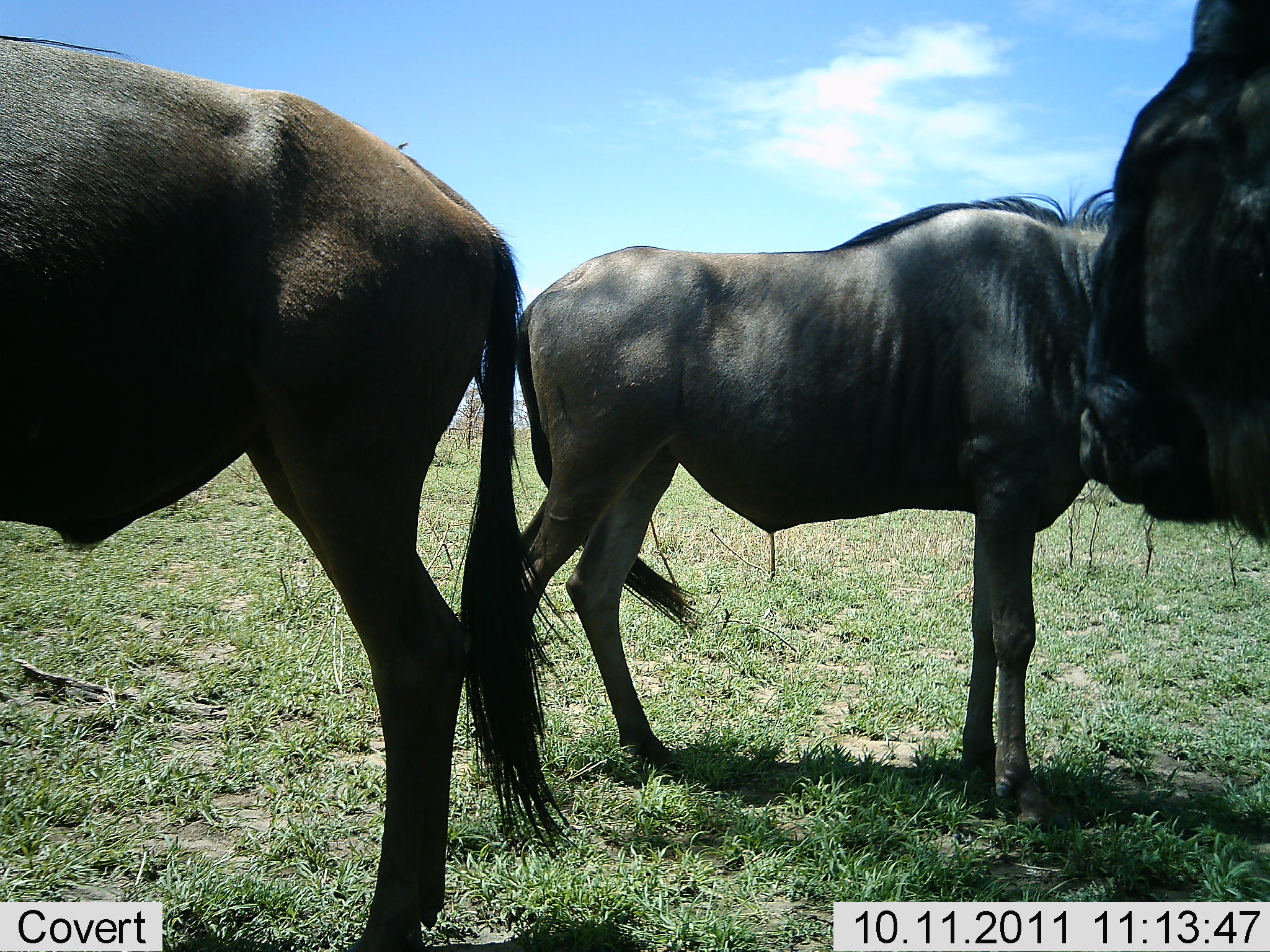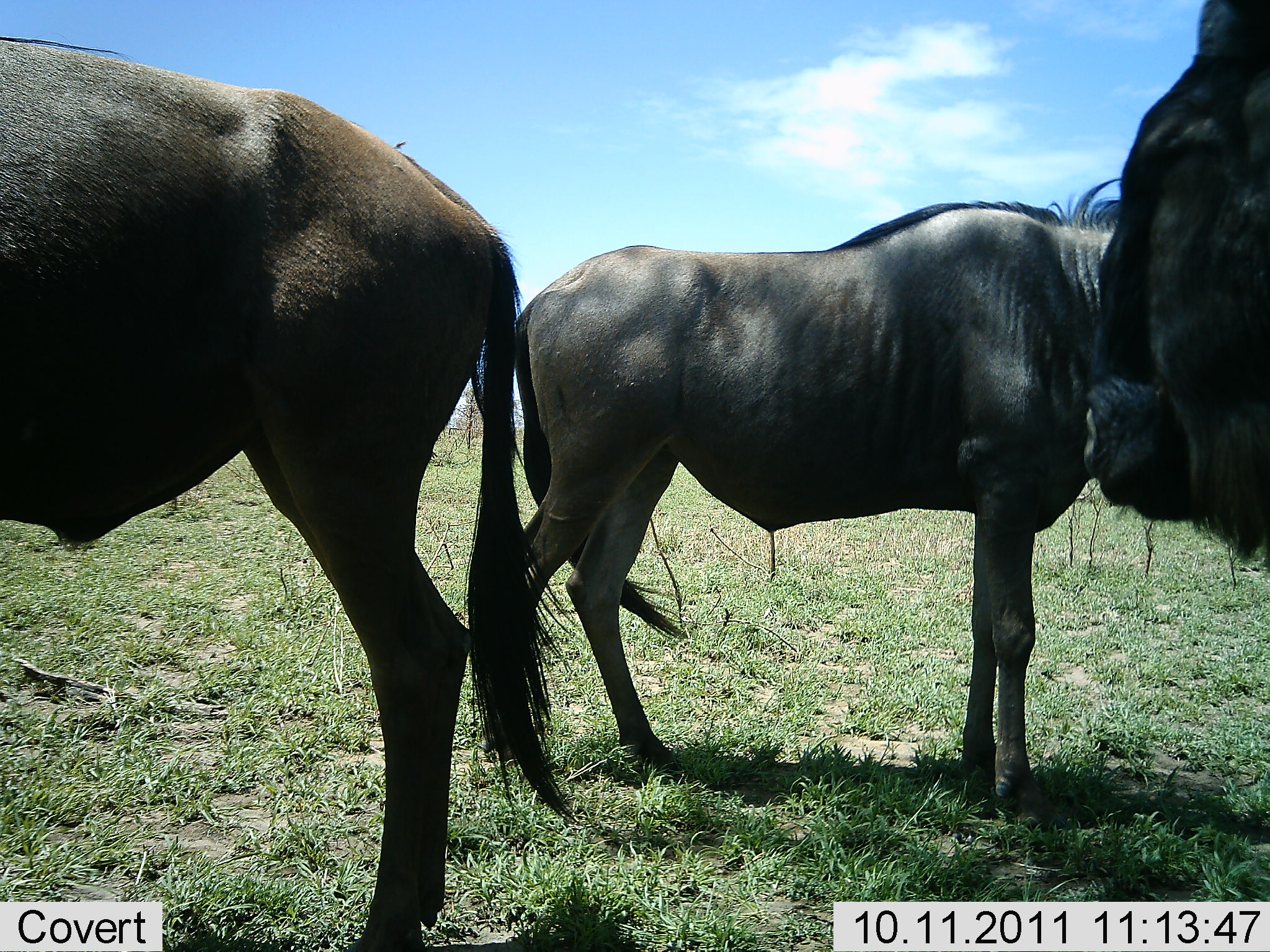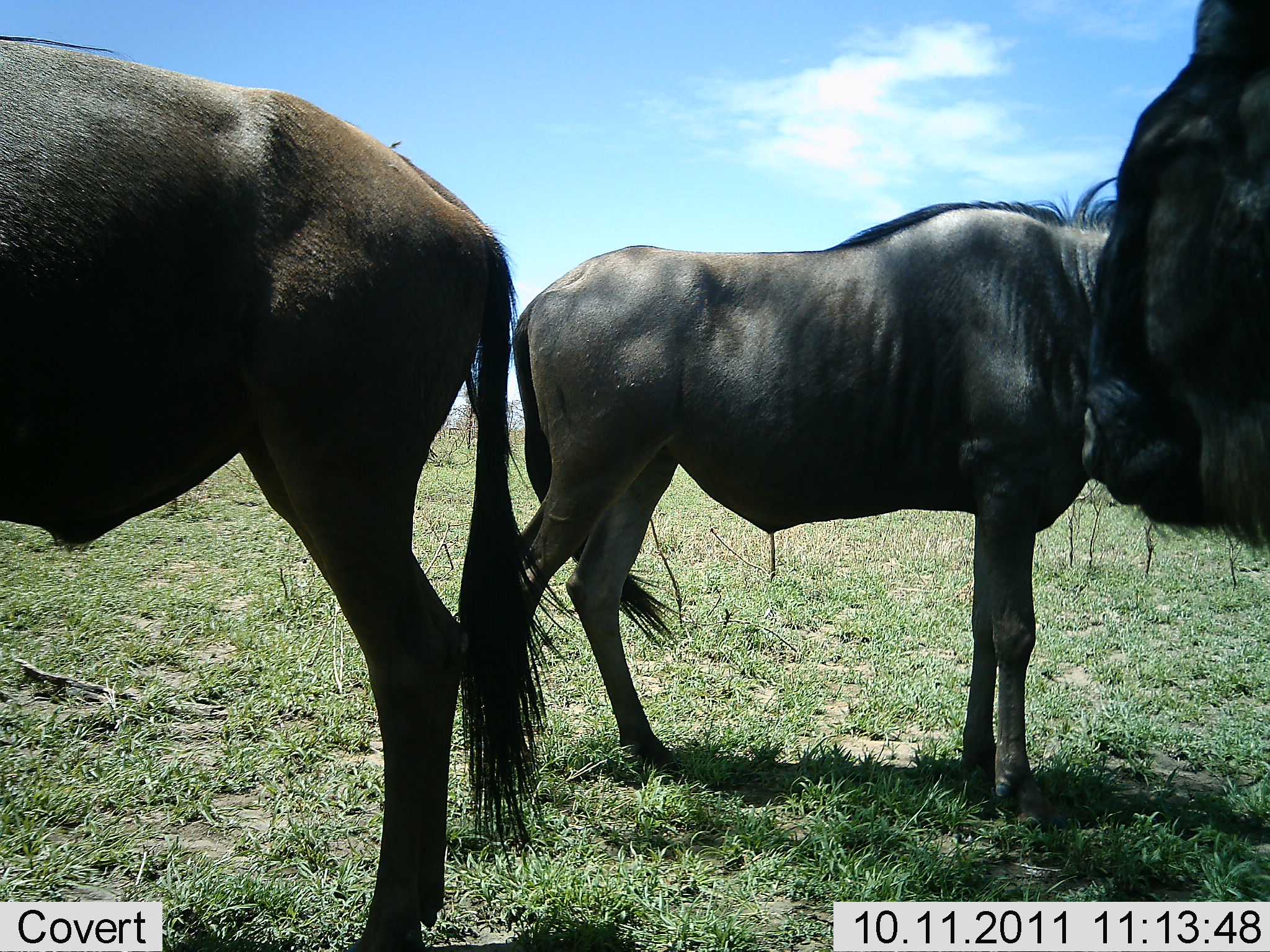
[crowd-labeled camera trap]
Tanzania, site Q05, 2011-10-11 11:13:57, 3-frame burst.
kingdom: Animalia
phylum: Chordata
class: Mammalia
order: Artiodactyla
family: Bovidae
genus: Connochaetes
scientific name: Connochaetes taurinus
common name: blue wildebeest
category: wildebeest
Wildebeest (blue wildebeest) (Connochaetes taurinus), count 3. Behavior (volunteer vote fractions): standing 100%, resting 8%, moving 0%, interacting 0%. Young present (vote fraction): 0%. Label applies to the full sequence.